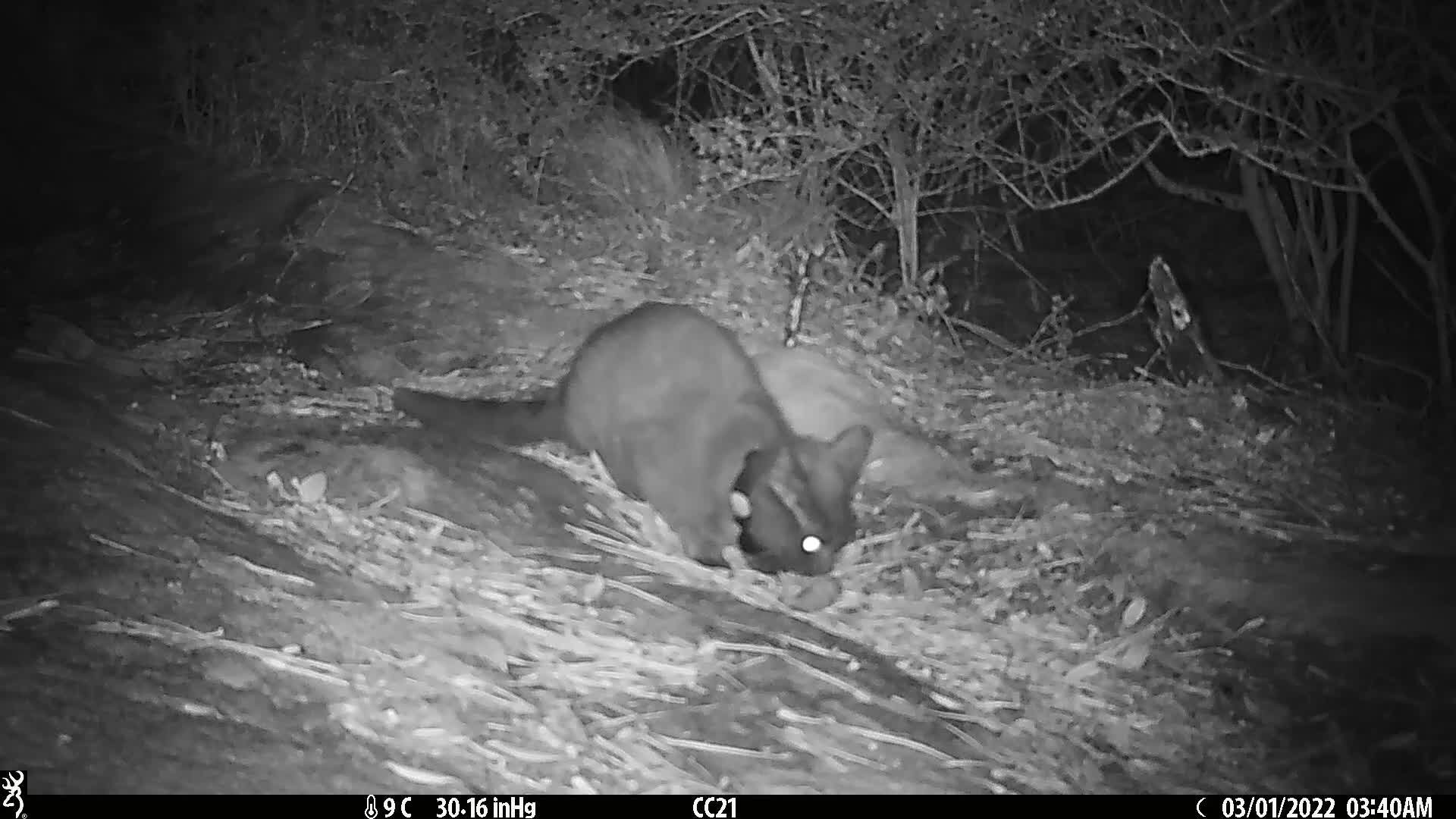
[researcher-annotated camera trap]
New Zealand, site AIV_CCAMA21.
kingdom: Animalia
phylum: Chordata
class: Mammalia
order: Carnivora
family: Felidae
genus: Felis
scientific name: Felis catus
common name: domestic cat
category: cat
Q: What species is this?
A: Cat (domestic cat) (Felis catus).